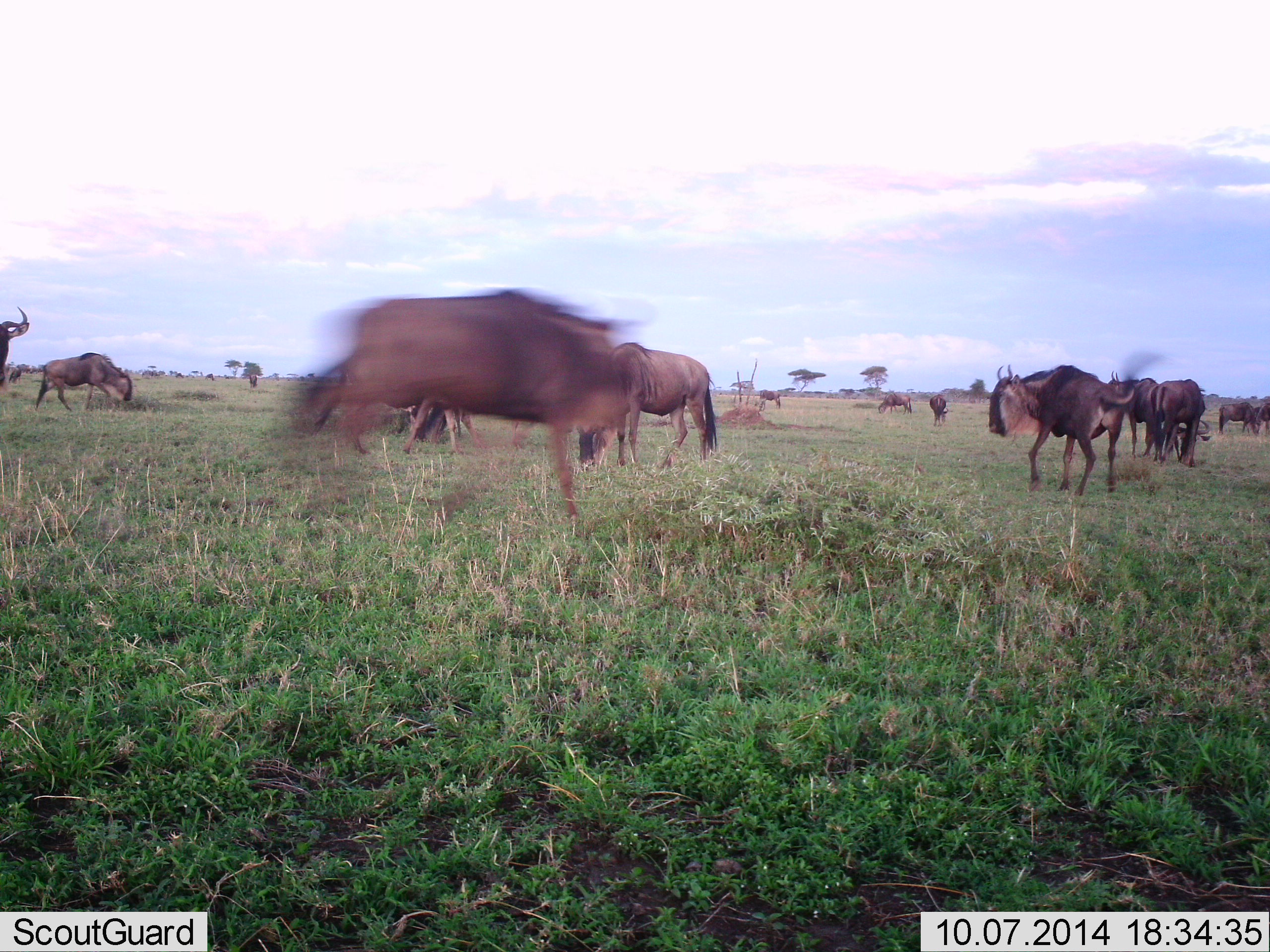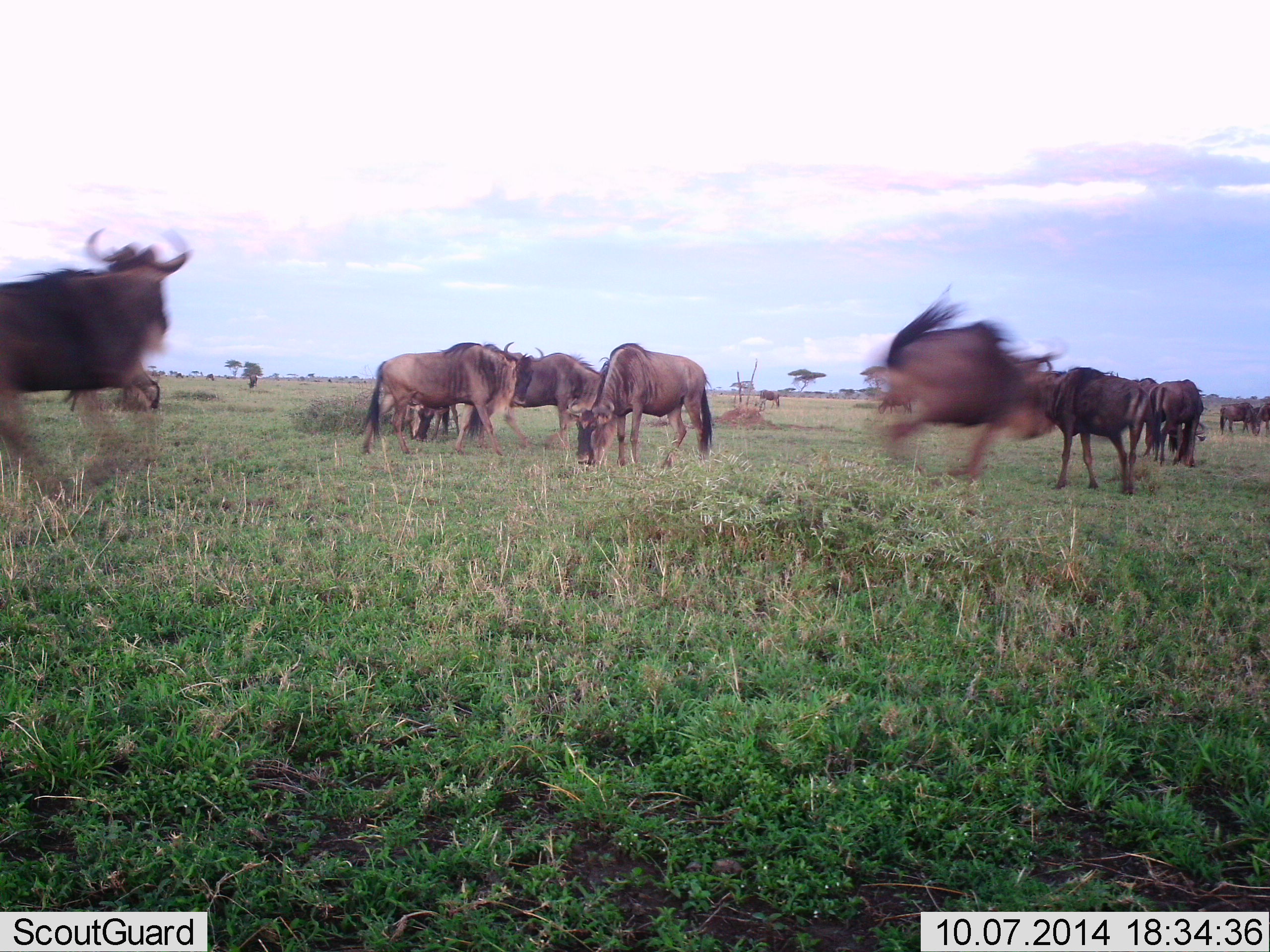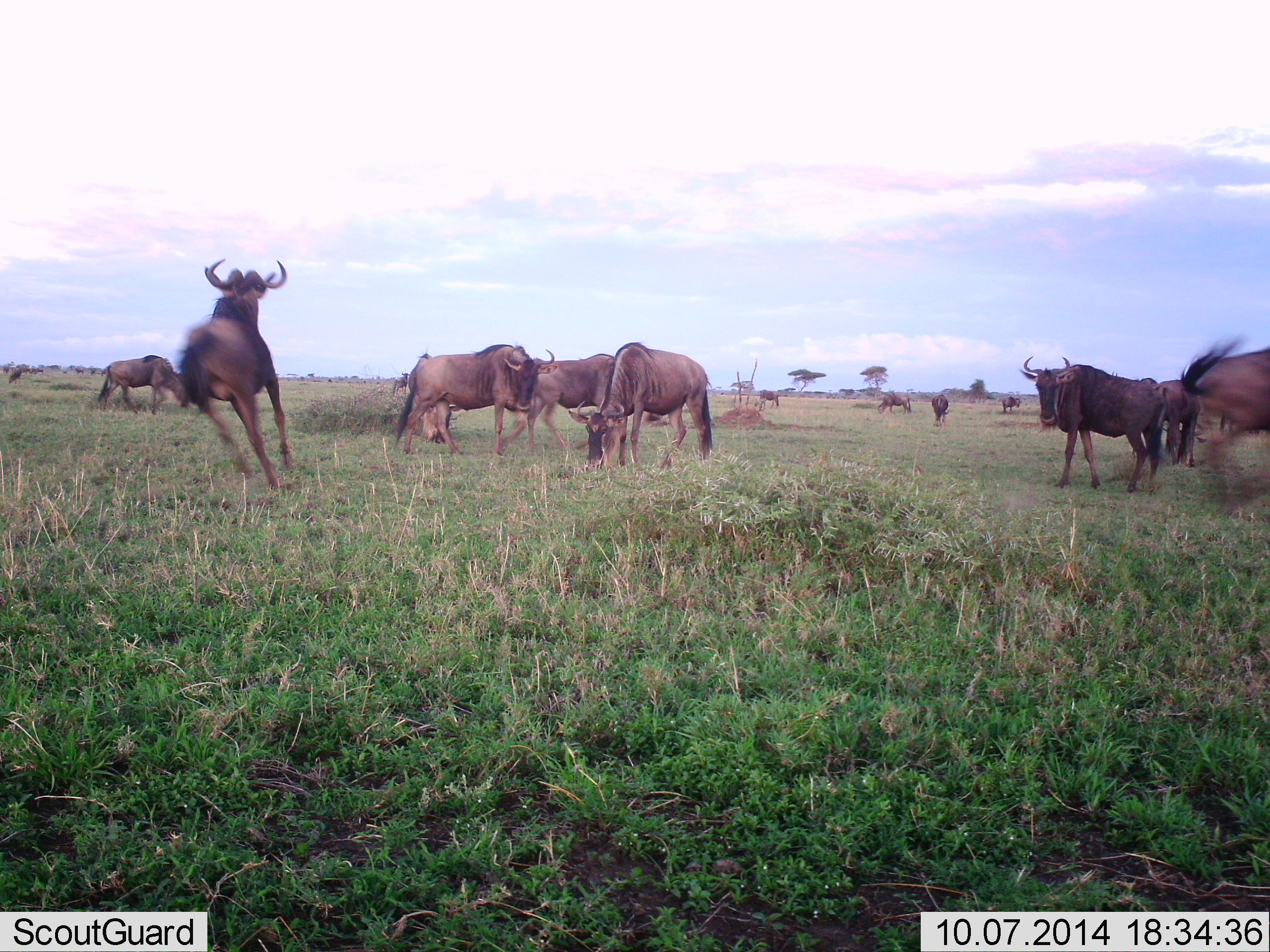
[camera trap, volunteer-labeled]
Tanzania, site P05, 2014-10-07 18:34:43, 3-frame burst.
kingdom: Animalia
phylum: Chordata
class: Mammalia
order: Artiodactyla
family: Bovidae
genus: Connochaetes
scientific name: Connochaetes taurinus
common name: blue wildebeest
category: wildebeest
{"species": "wildebeest (blue wildebeest) (Connochaetes taurinus)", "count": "11-50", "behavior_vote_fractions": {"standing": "70%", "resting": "0%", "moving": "90%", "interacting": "30%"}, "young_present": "0%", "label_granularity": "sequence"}